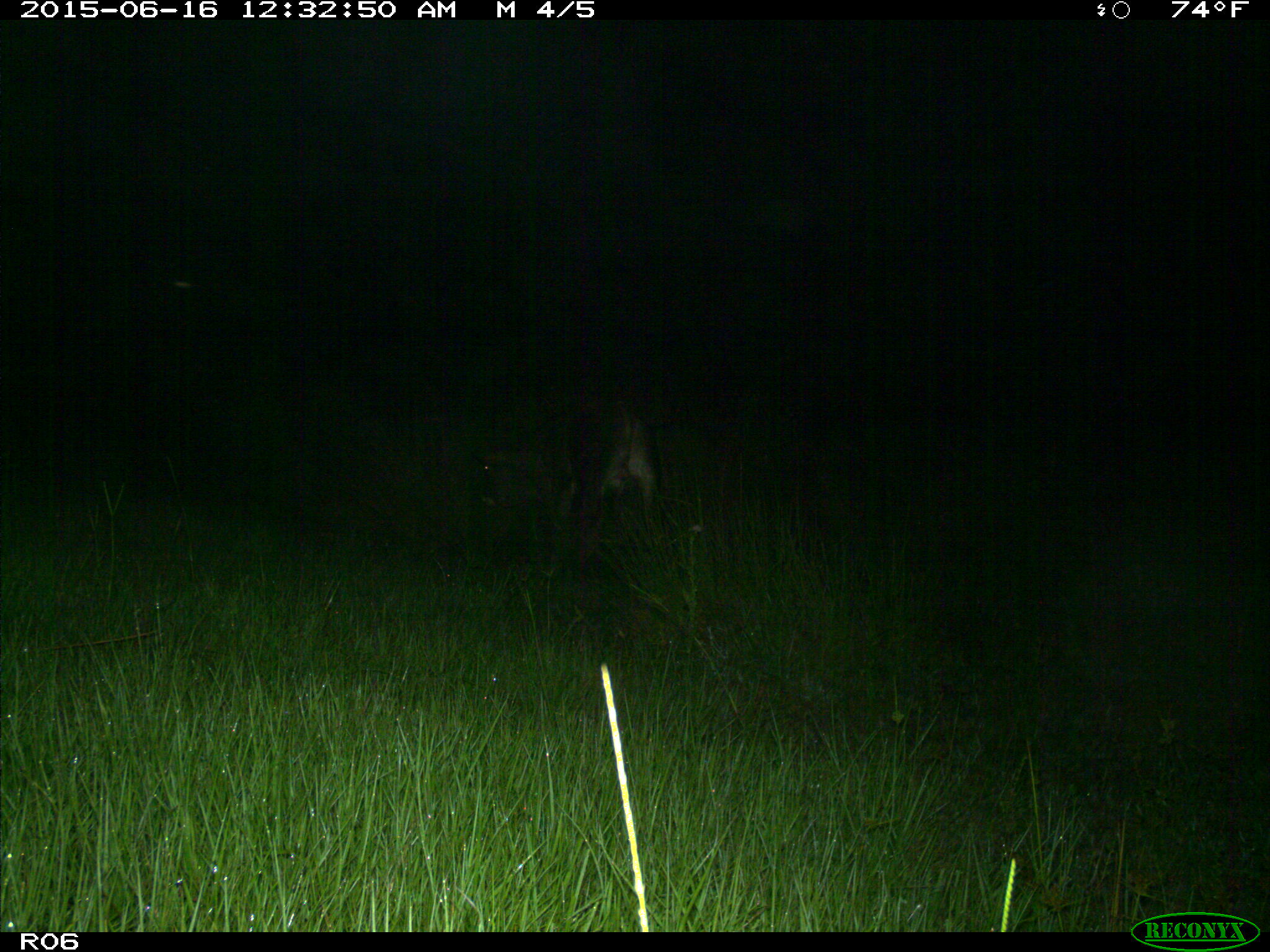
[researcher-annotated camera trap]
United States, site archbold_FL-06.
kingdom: Animalia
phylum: Chordata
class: Mammalia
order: Artiodactyla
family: Bovidae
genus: Bos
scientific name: Bos taurus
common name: domestic cow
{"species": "Bos taurus (domestic cow)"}